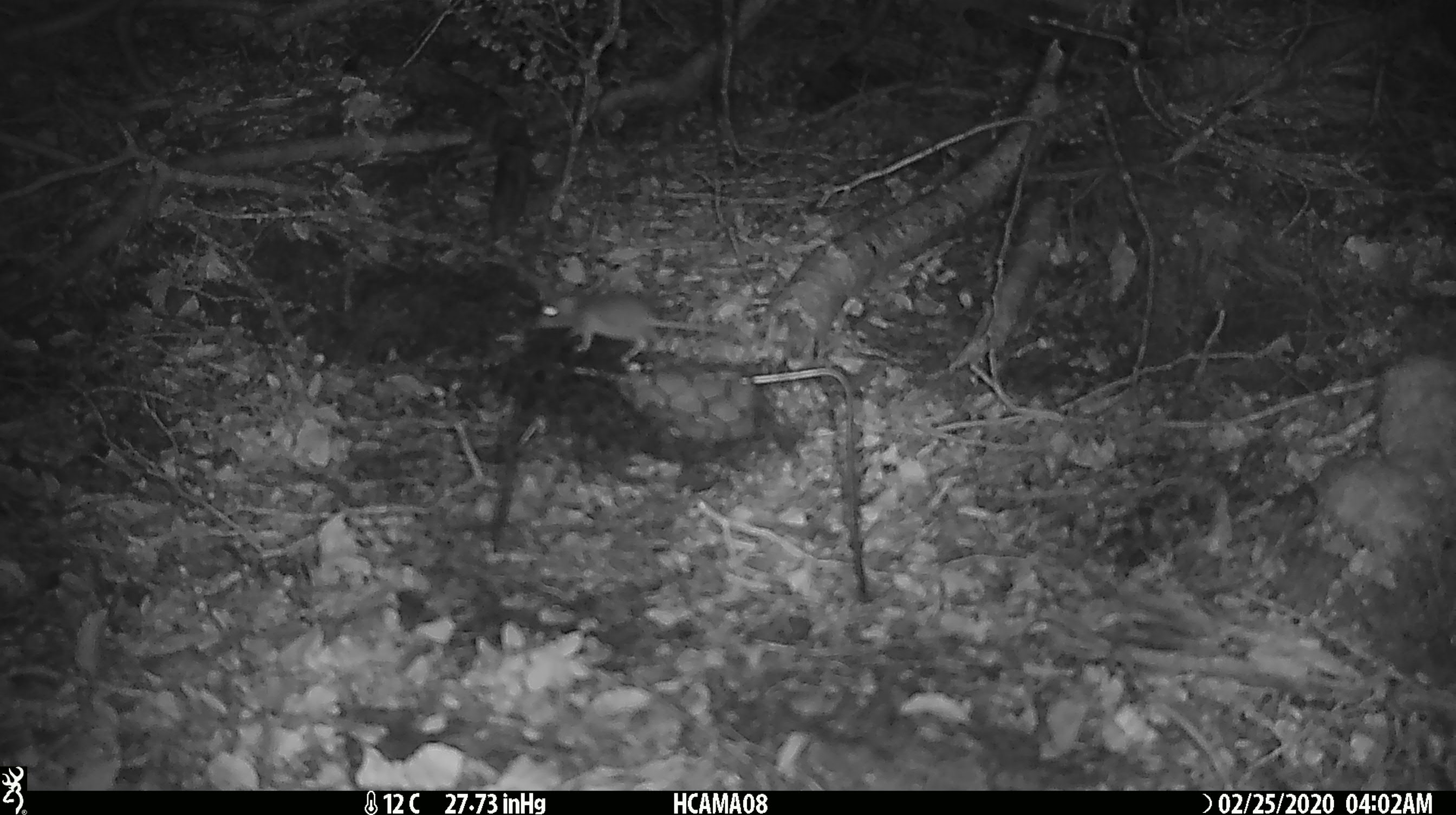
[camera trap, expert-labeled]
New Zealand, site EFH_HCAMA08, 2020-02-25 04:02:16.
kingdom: Animalia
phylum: Chordata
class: Mammalia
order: Rodentia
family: Muridae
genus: Mus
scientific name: Mus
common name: mouse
Mouse (Mus).